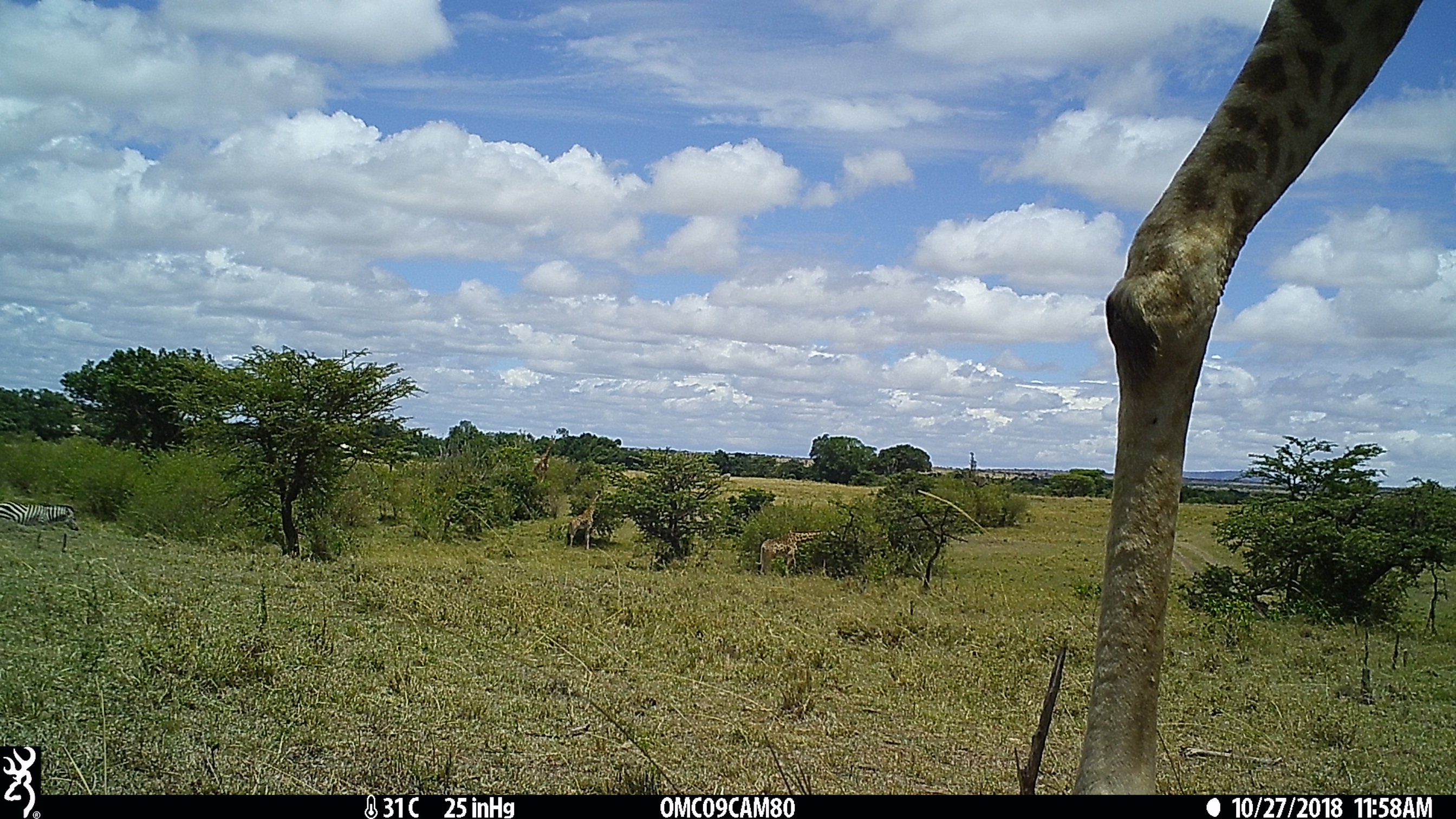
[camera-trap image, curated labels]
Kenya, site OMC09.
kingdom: Animalia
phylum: Chordata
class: Mammalia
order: Artiodactyla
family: Giraffidae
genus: Giraffa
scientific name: Giraffa camelopardalis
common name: northern giraffe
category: giraffe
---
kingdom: Animalia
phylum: Chordata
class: Mammalia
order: Perissodactyla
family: Equidae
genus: Equus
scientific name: Equus quagga burchellii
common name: burchell's zebra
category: zebra